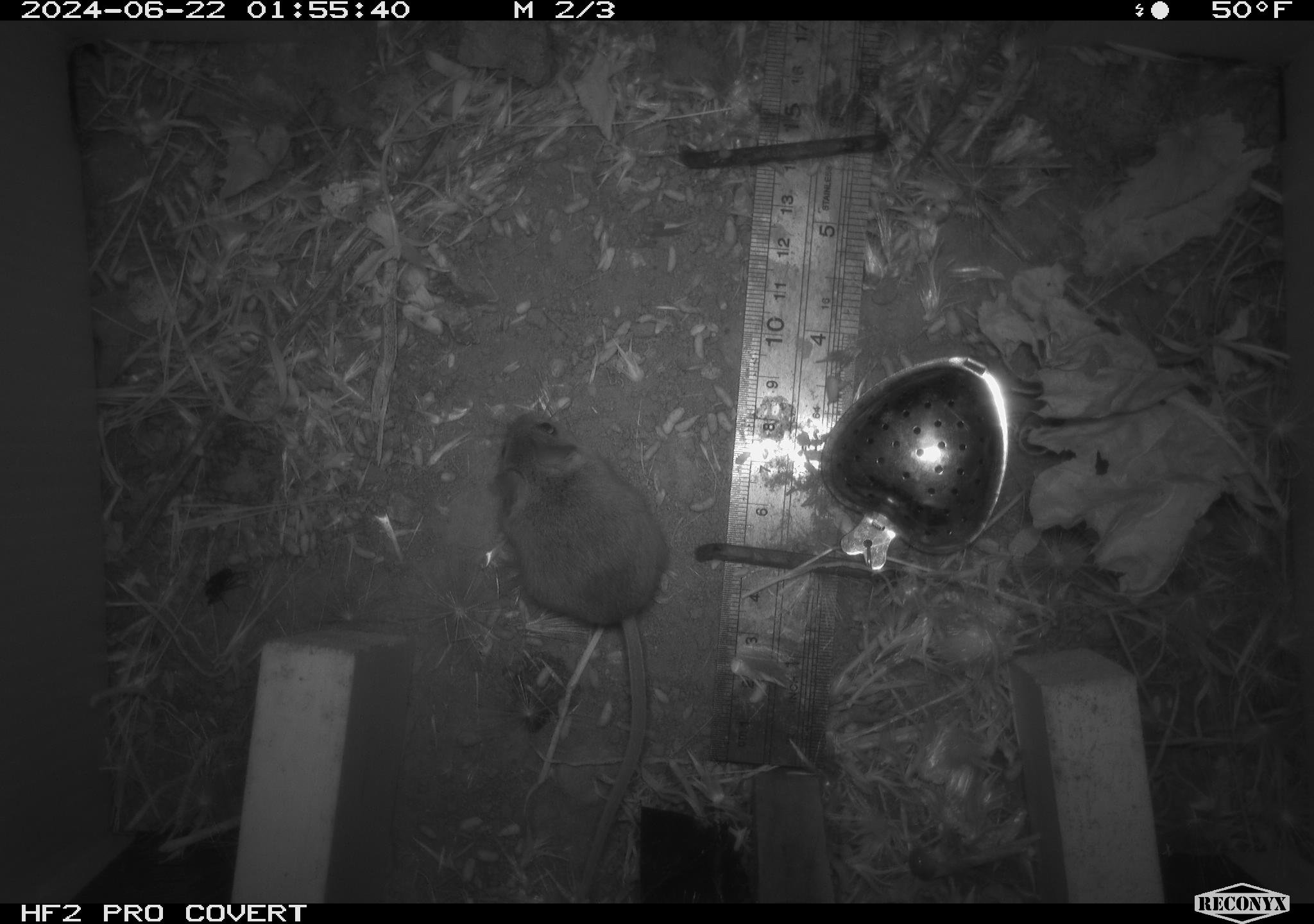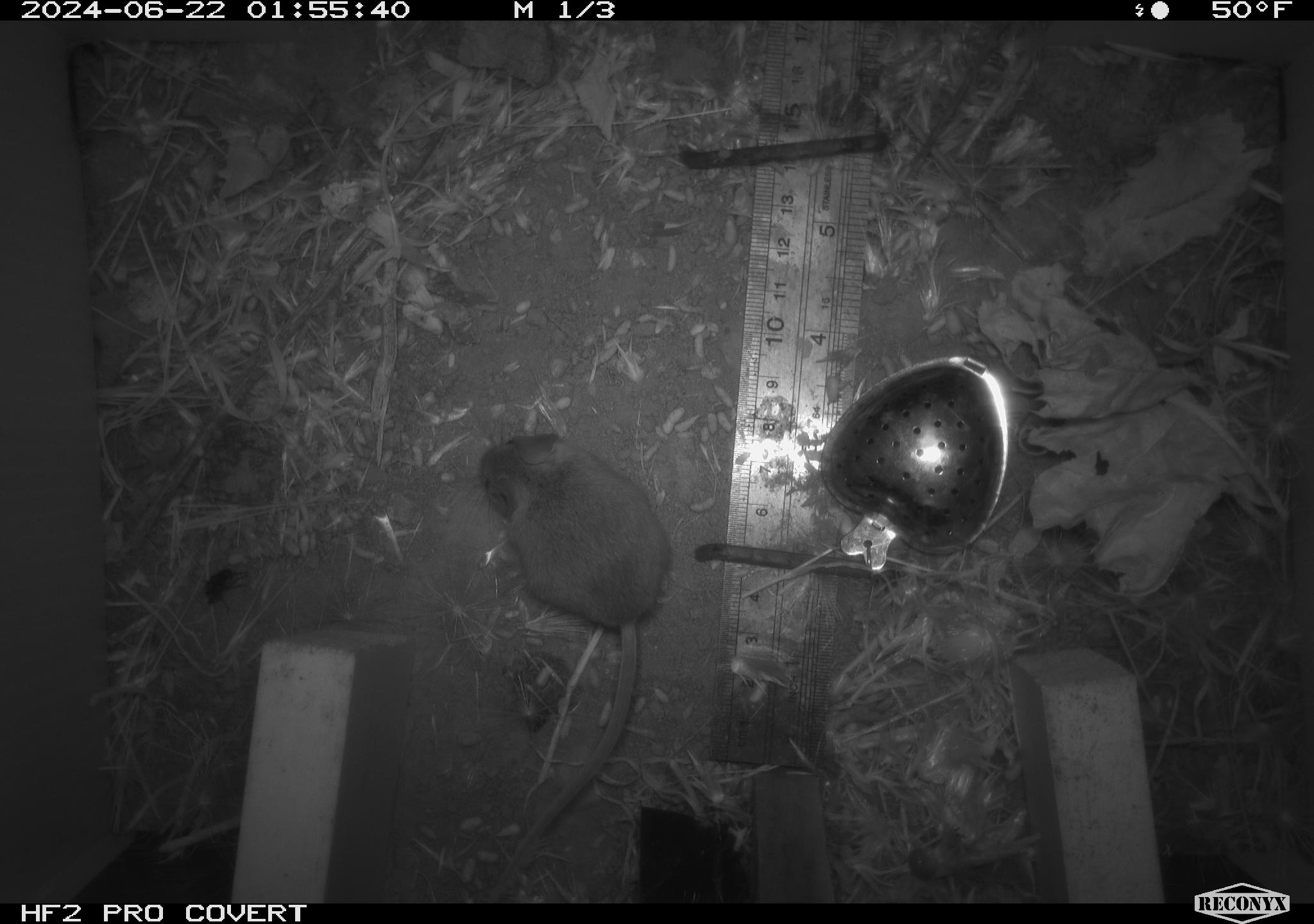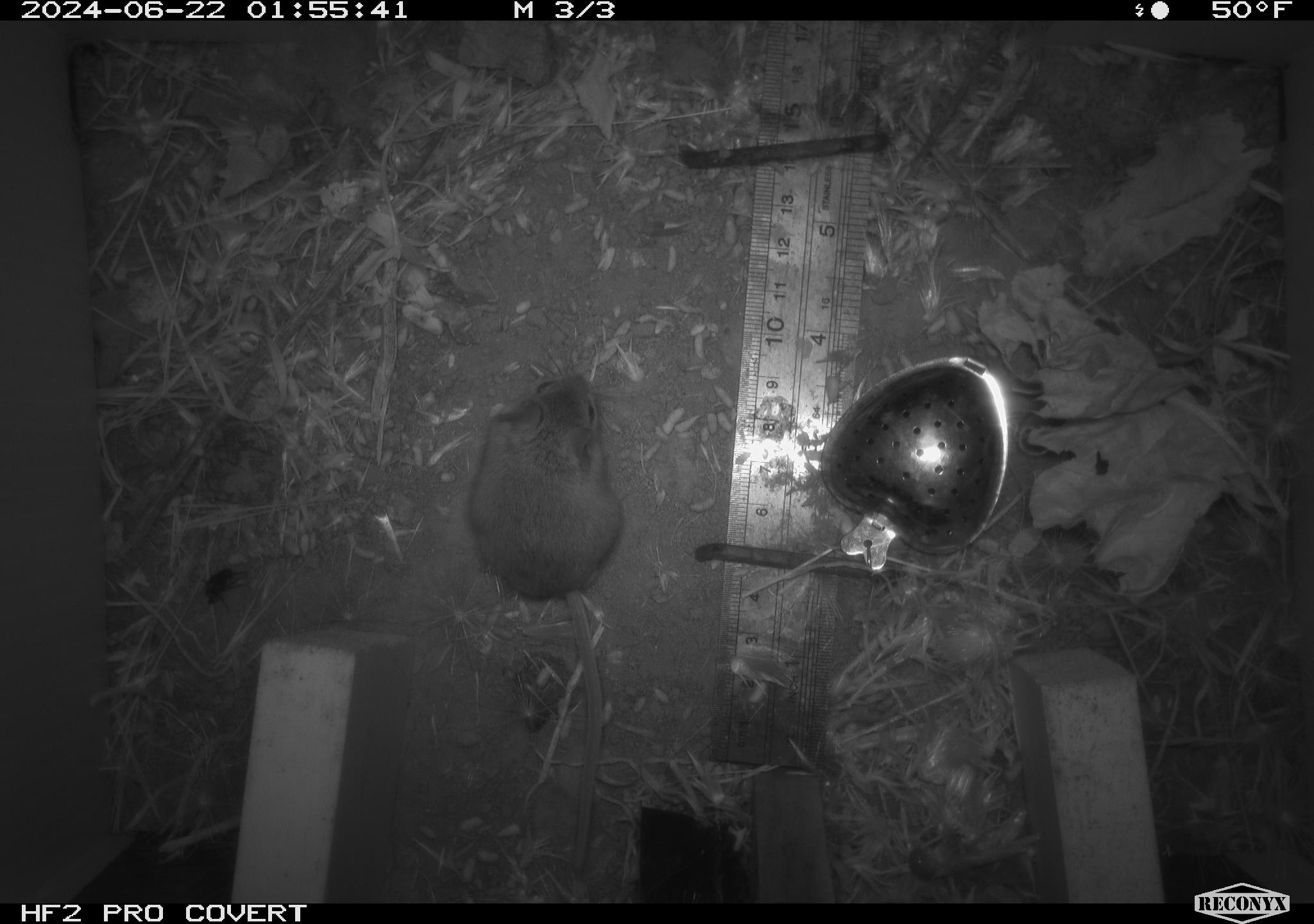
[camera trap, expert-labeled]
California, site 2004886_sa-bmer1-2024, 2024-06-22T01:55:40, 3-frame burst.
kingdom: Animalia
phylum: Chordata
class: Mammalia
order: Rodentia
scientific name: Rodentia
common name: mouse species